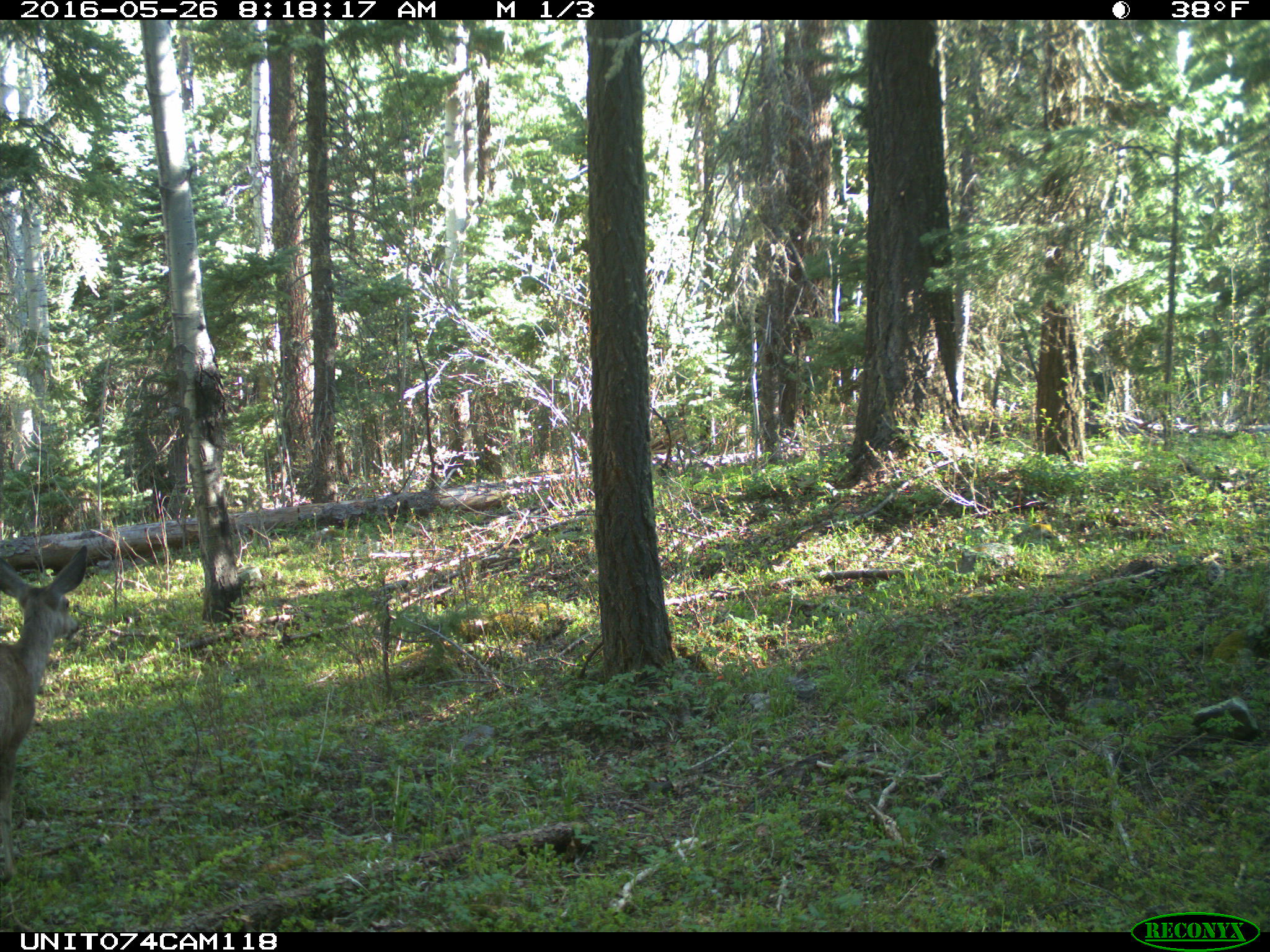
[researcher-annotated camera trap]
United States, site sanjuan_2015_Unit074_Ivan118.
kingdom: Animalia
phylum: Chordata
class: Mammalia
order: Artiodactyla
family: Cervidae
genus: Odocoileus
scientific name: Odocoileus hemionus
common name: mule deer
Odocoileus hemionus (mule deer).